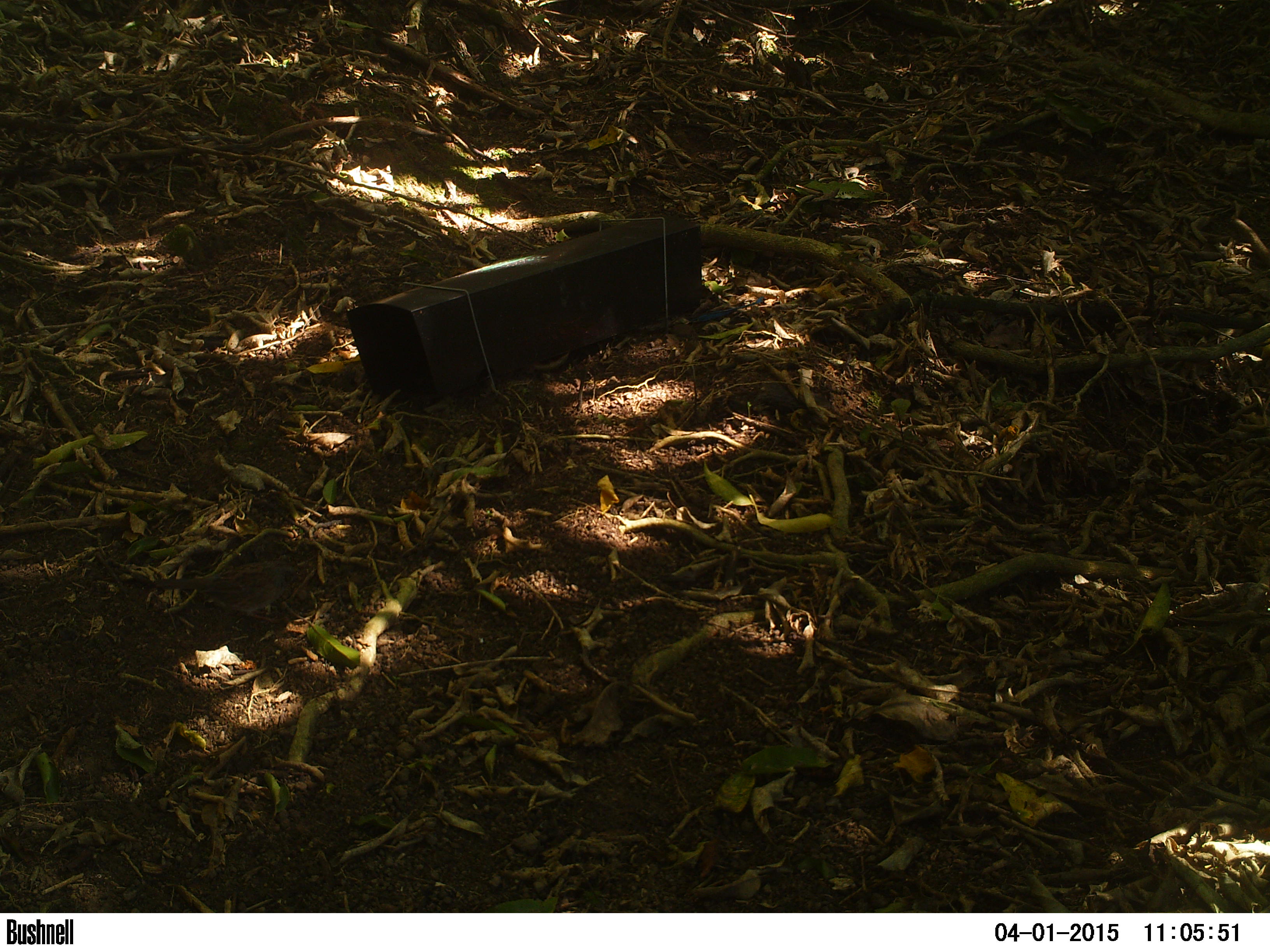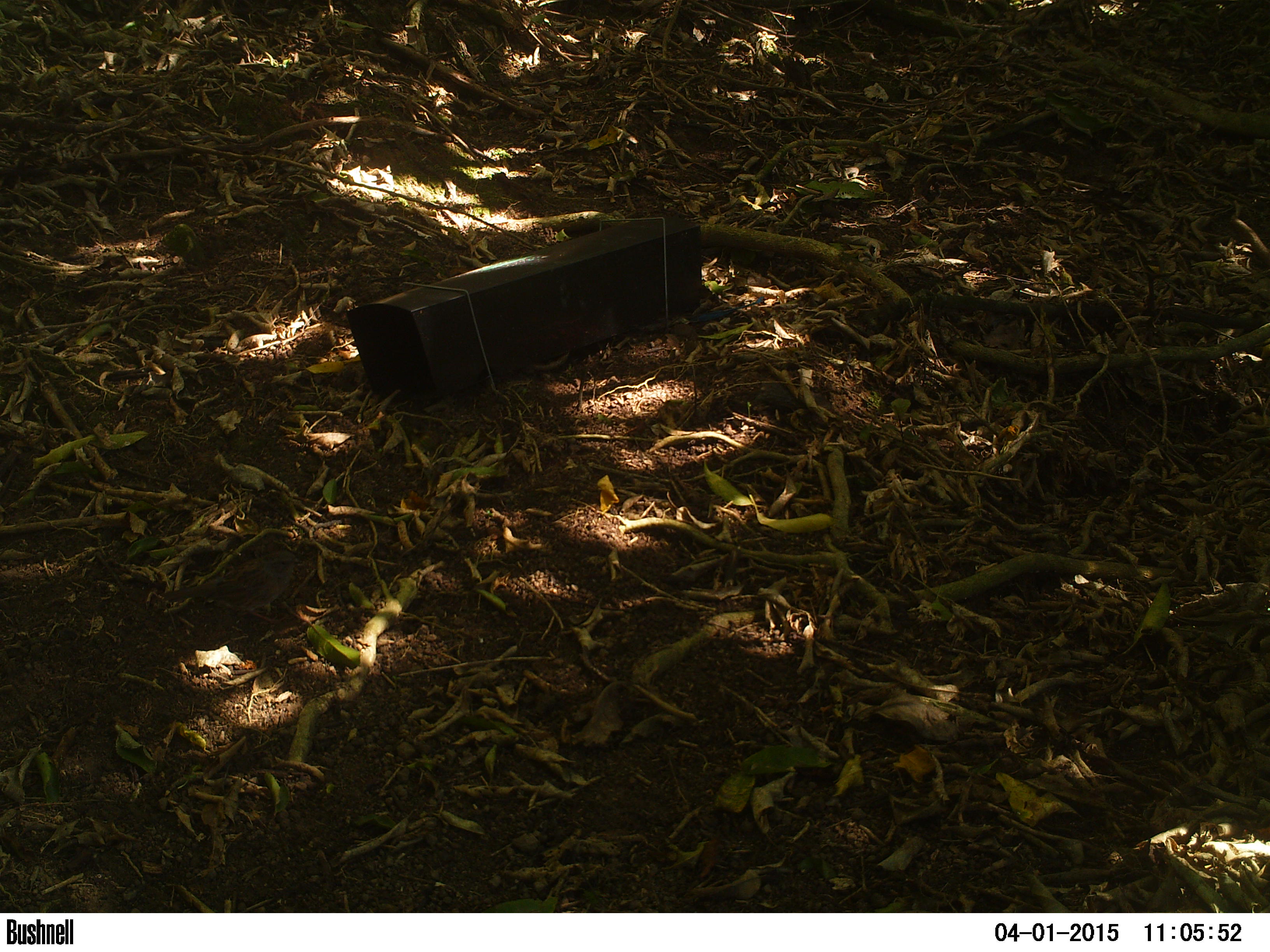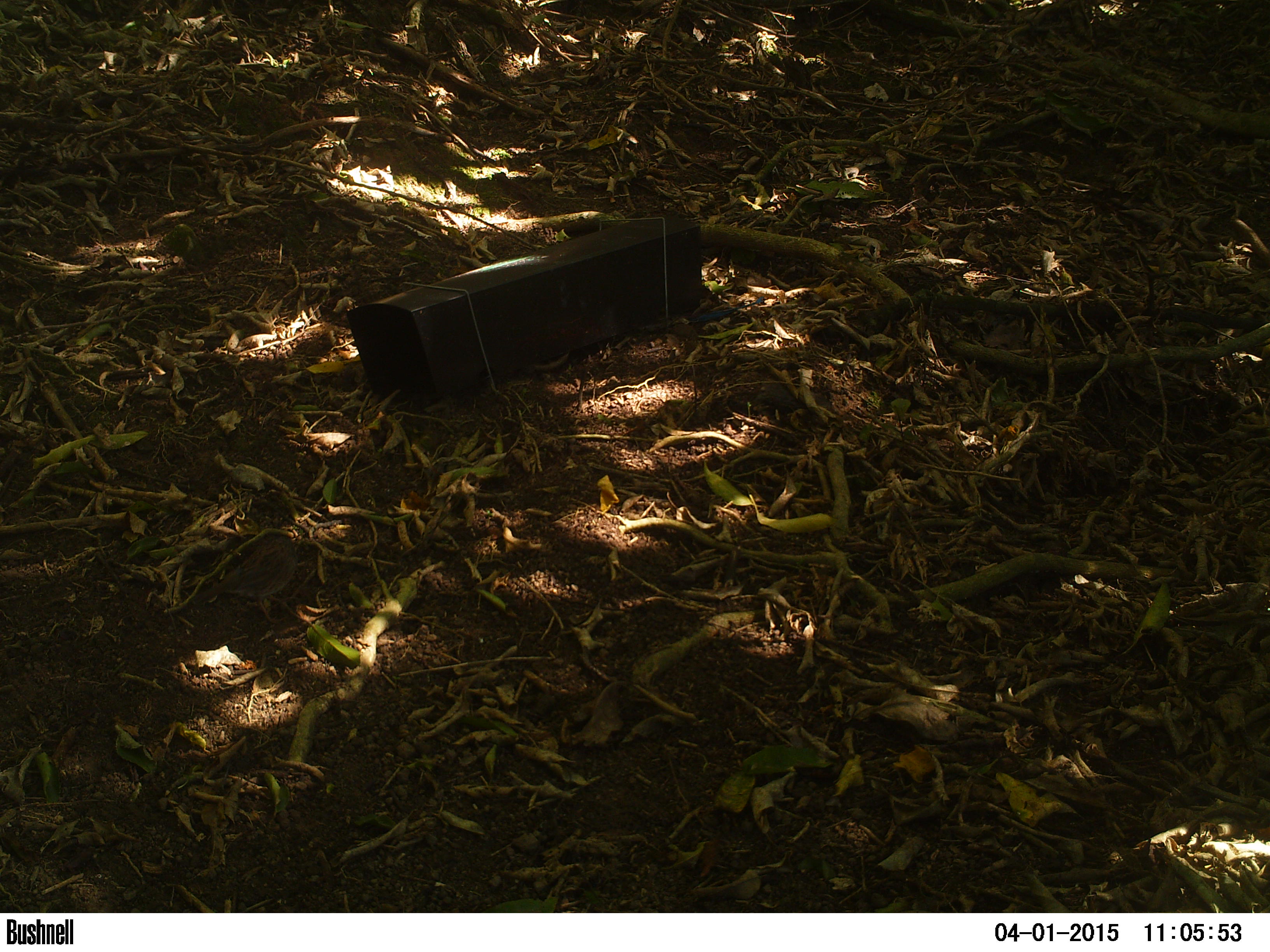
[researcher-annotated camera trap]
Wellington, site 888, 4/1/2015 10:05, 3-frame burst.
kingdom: Animalia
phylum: Chordata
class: Aves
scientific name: Aves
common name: bird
Bird (Aves).